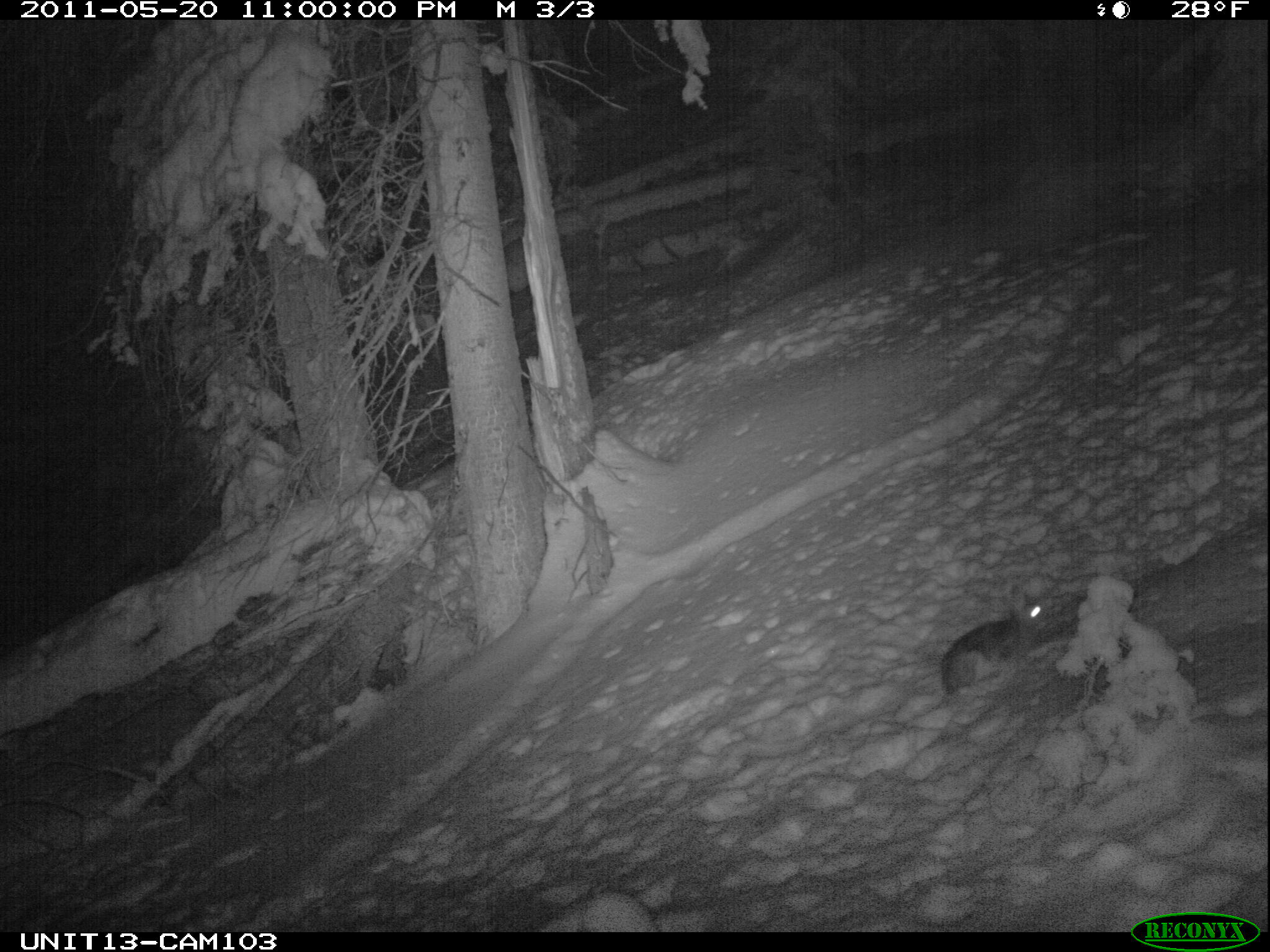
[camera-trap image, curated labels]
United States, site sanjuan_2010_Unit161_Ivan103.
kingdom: Animalia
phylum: Chordata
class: Mammalia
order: Lagomorpha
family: Leporidae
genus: Lepus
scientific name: Lepus americanus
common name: snowshoe hare